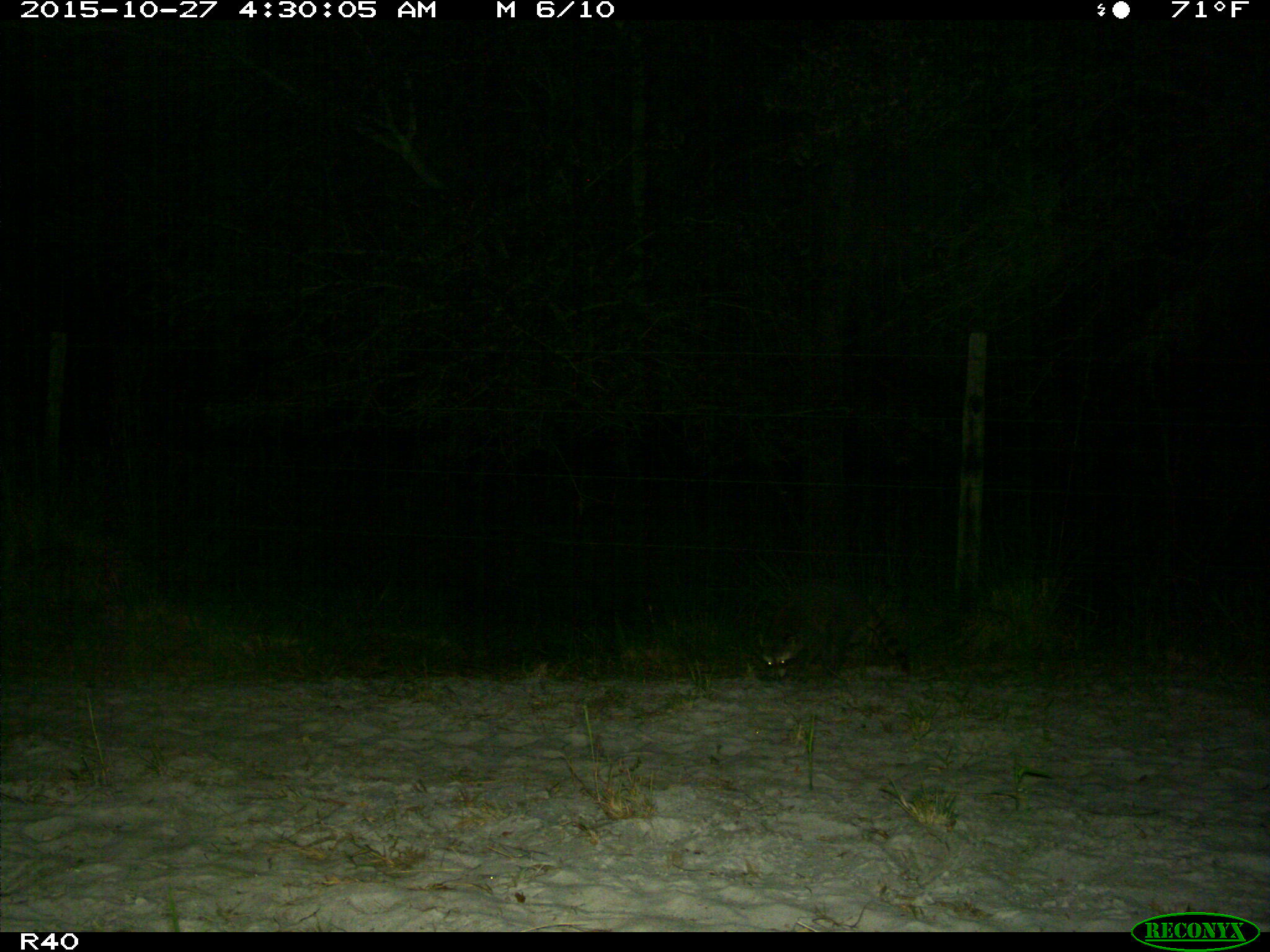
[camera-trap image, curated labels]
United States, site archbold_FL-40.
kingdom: Animalia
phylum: Chordata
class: Mammalia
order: Carnivora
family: Procyonidae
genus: Procyon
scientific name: Procyon lotor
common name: common raccoon